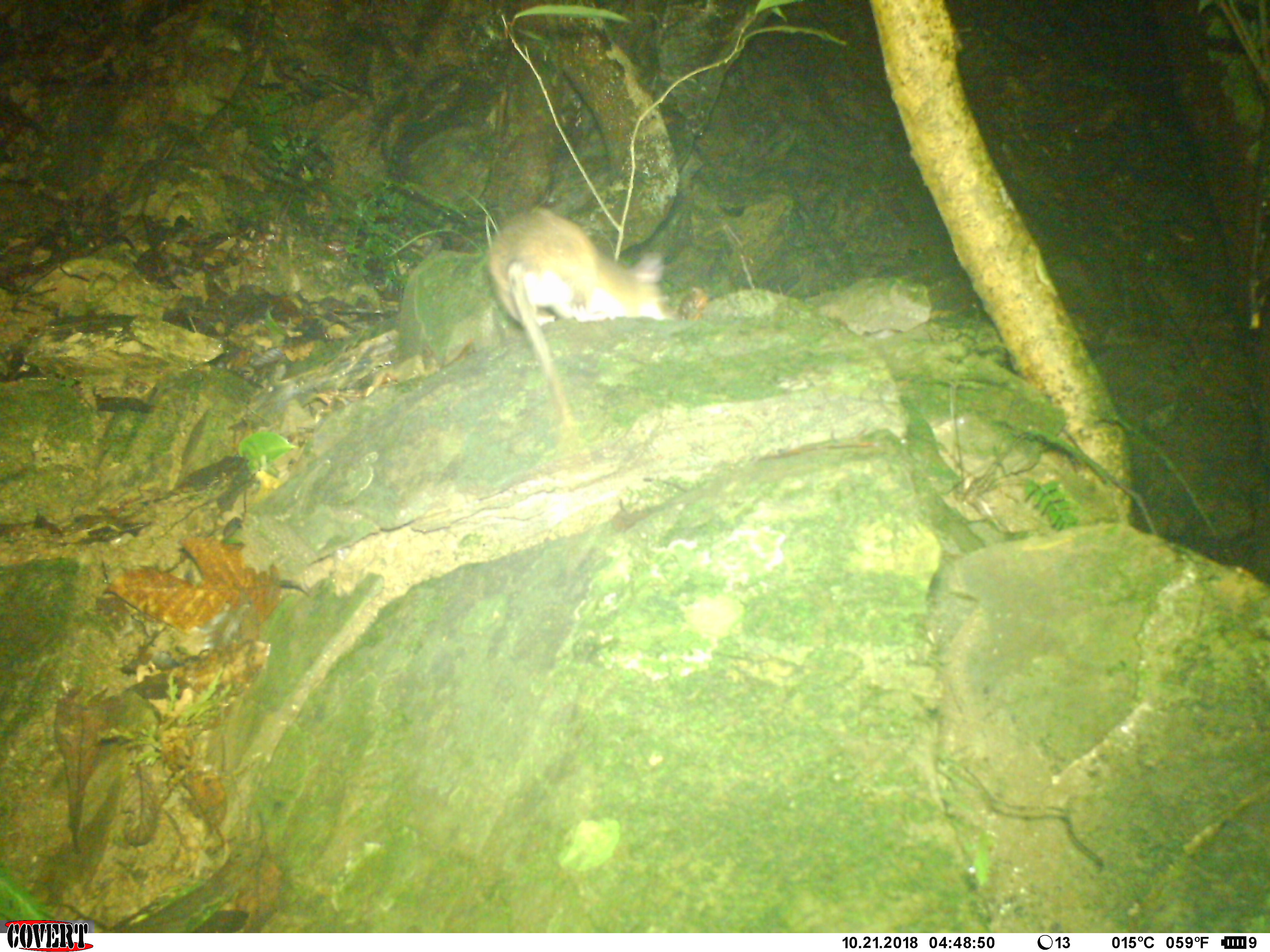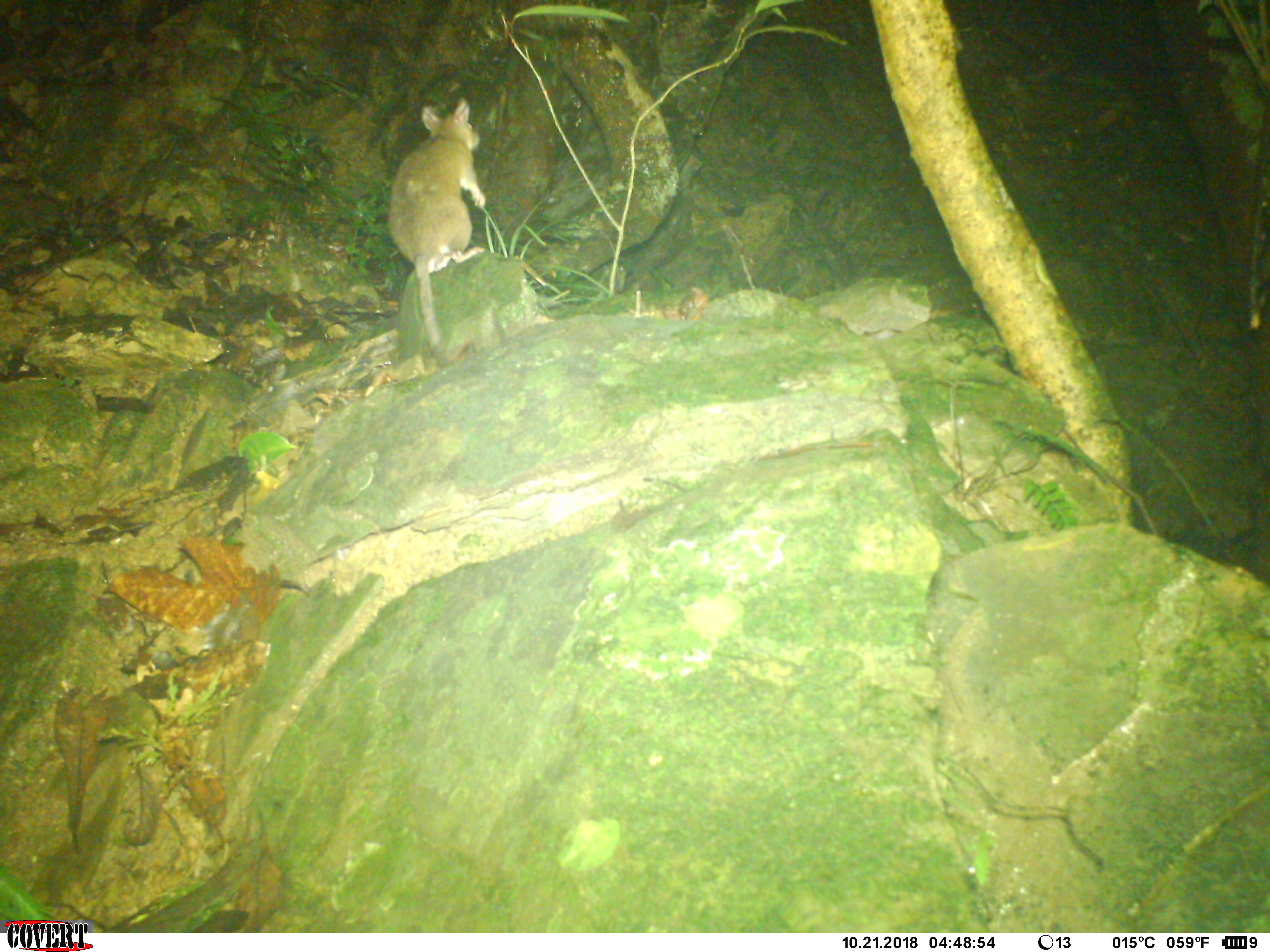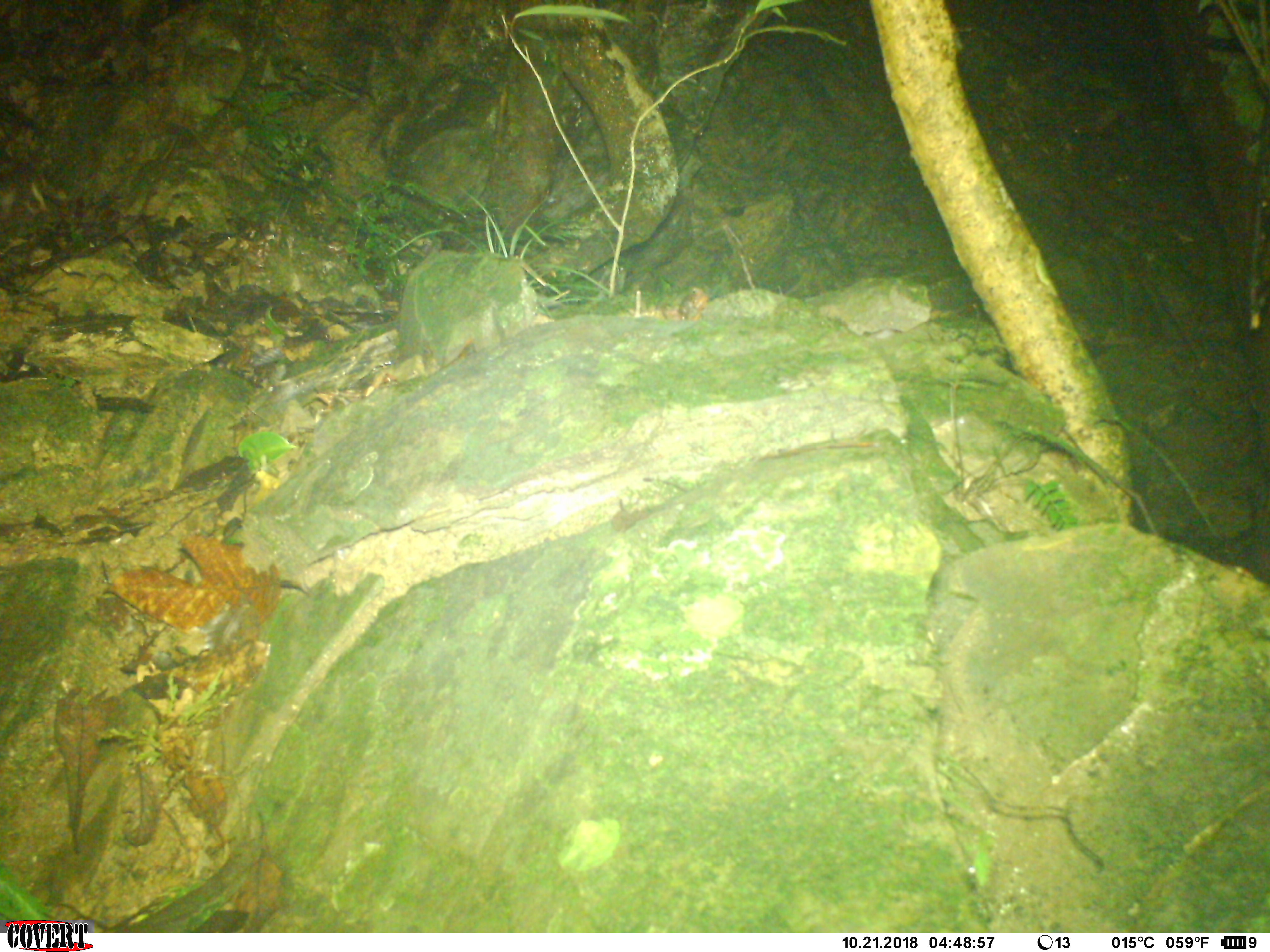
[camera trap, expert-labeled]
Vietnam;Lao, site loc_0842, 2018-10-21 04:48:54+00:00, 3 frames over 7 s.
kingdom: Animalia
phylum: Chordata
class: Mammalia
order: Rodentia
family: Muridae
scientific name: Muridae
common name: old-world mice and rats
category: unidentified murid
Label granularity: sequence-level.